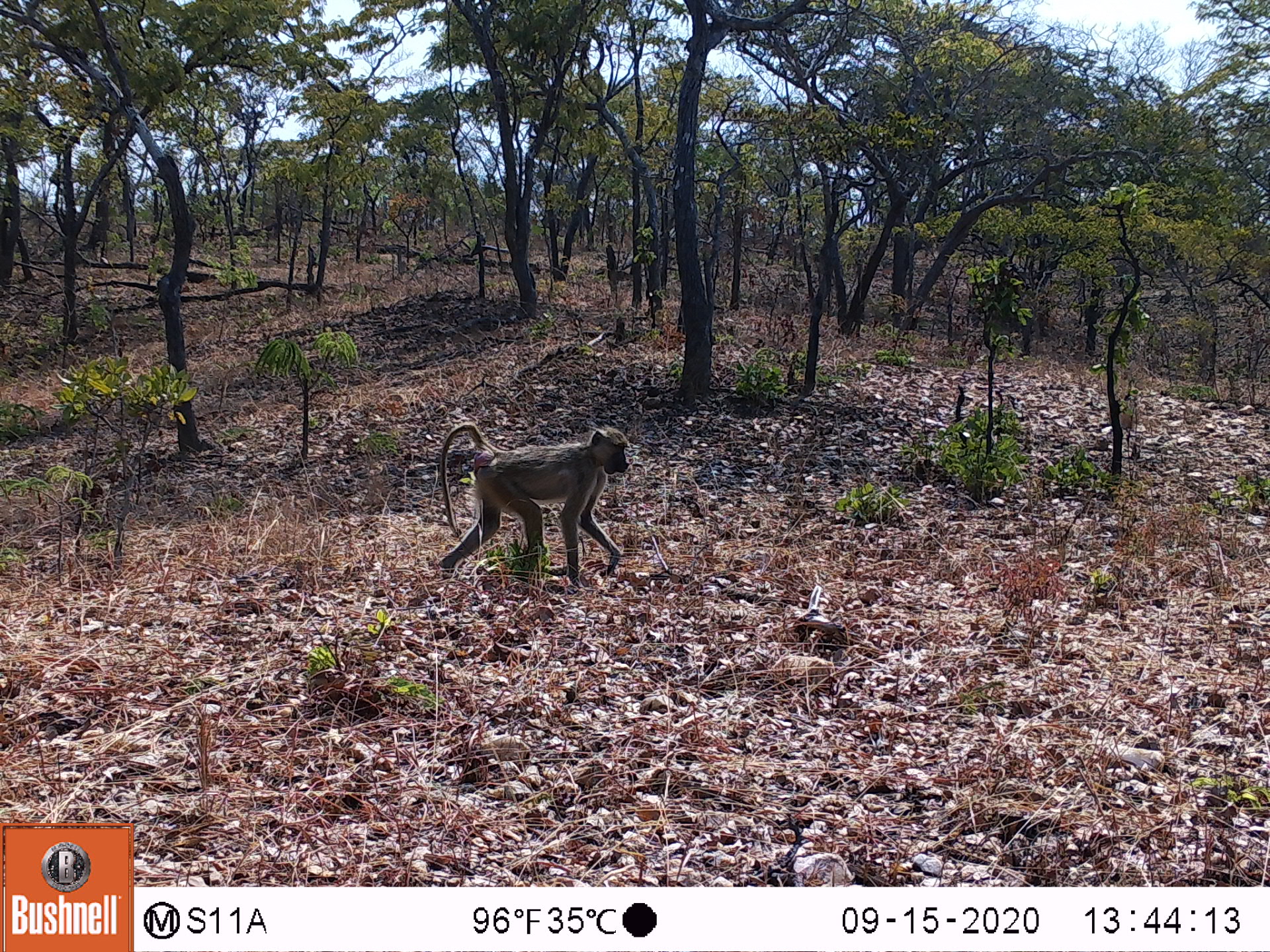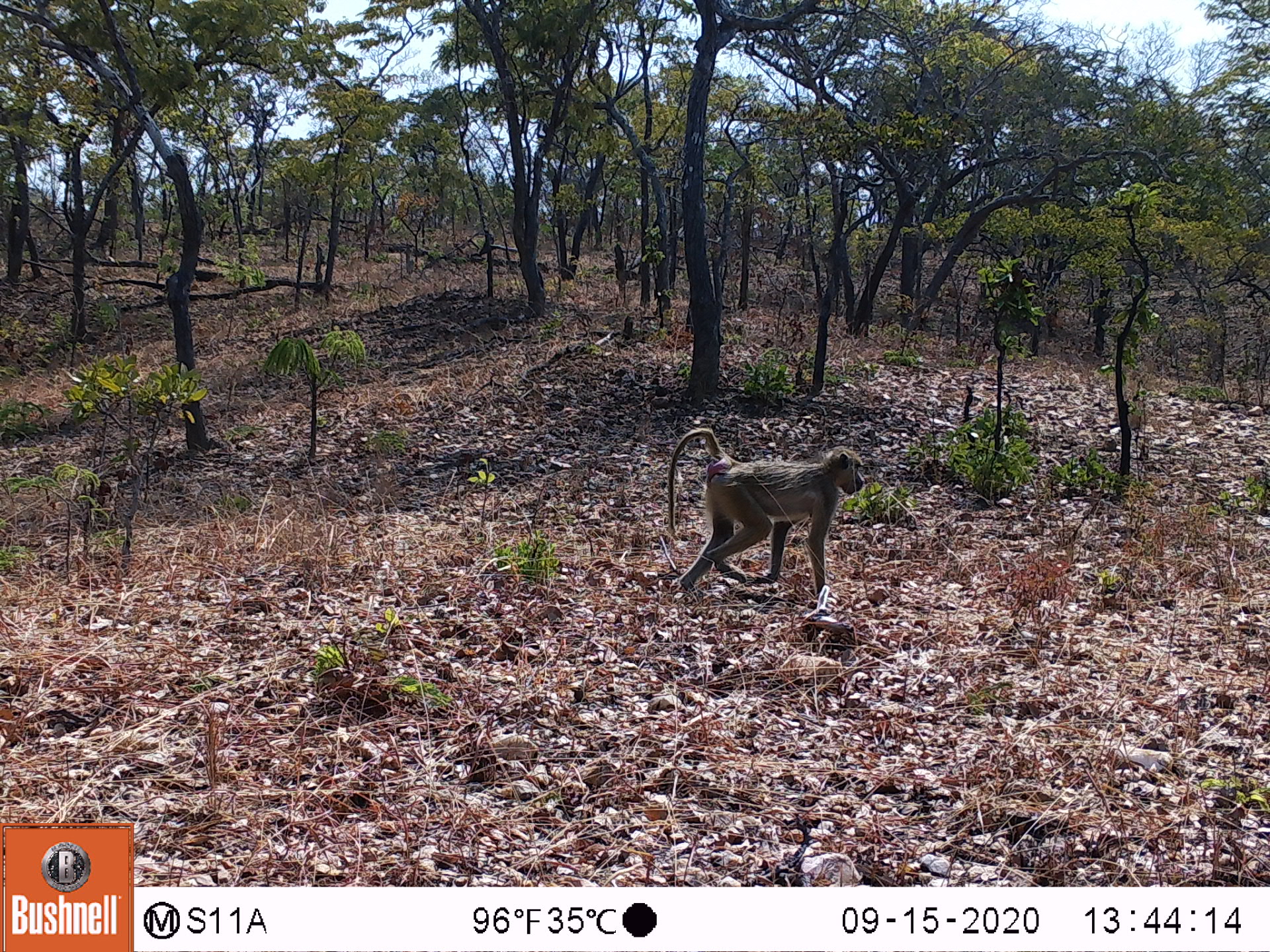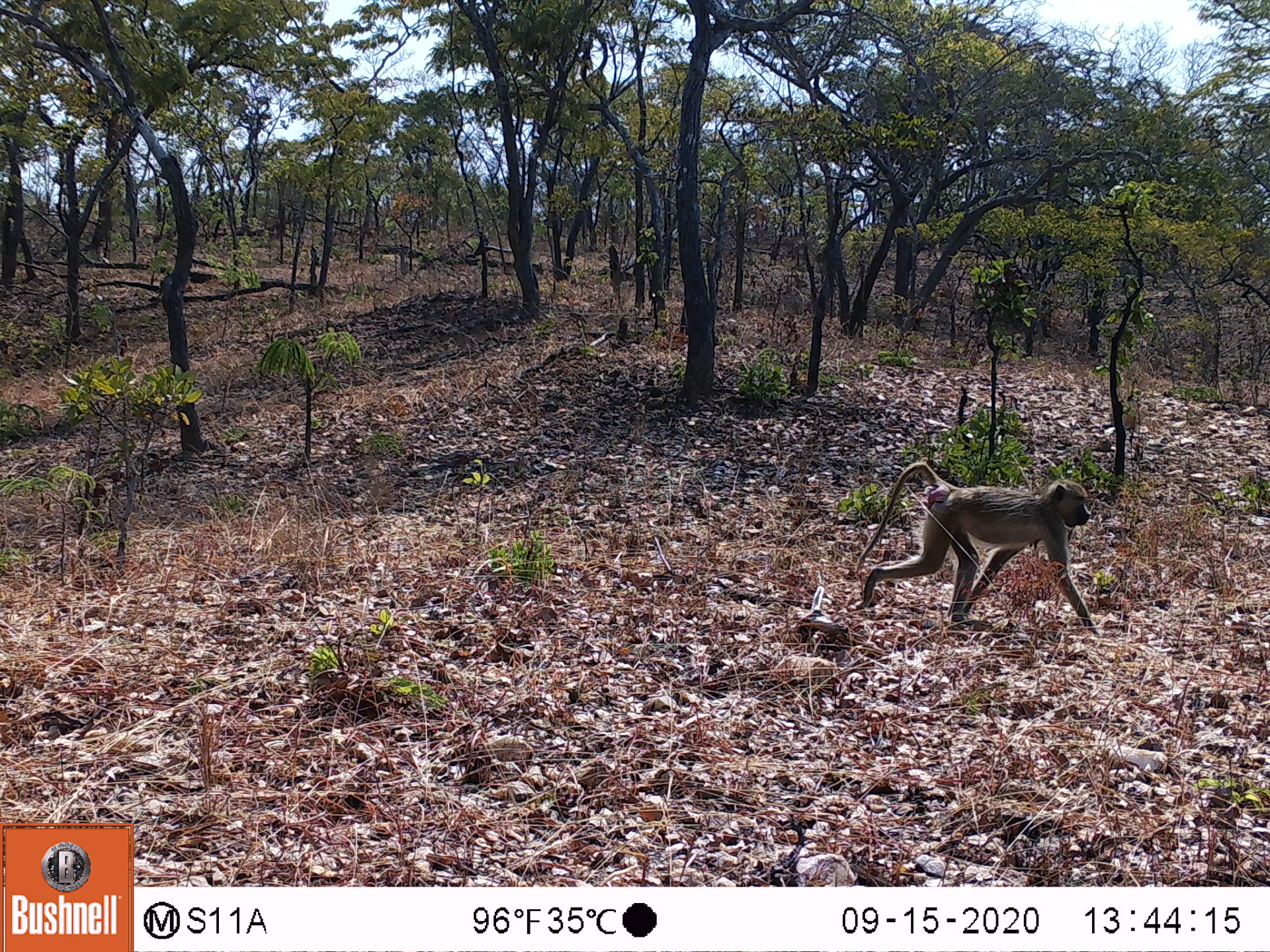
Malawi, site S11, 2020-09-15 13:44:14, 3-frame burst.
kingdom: Animalia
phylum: Chordata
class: Mammalia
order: Primates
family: Cercopithecidae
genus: Papio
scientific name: Papio cynocephalus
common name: yellow baboon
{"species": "yellow baboon (Papio cynocephalus)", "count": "1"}